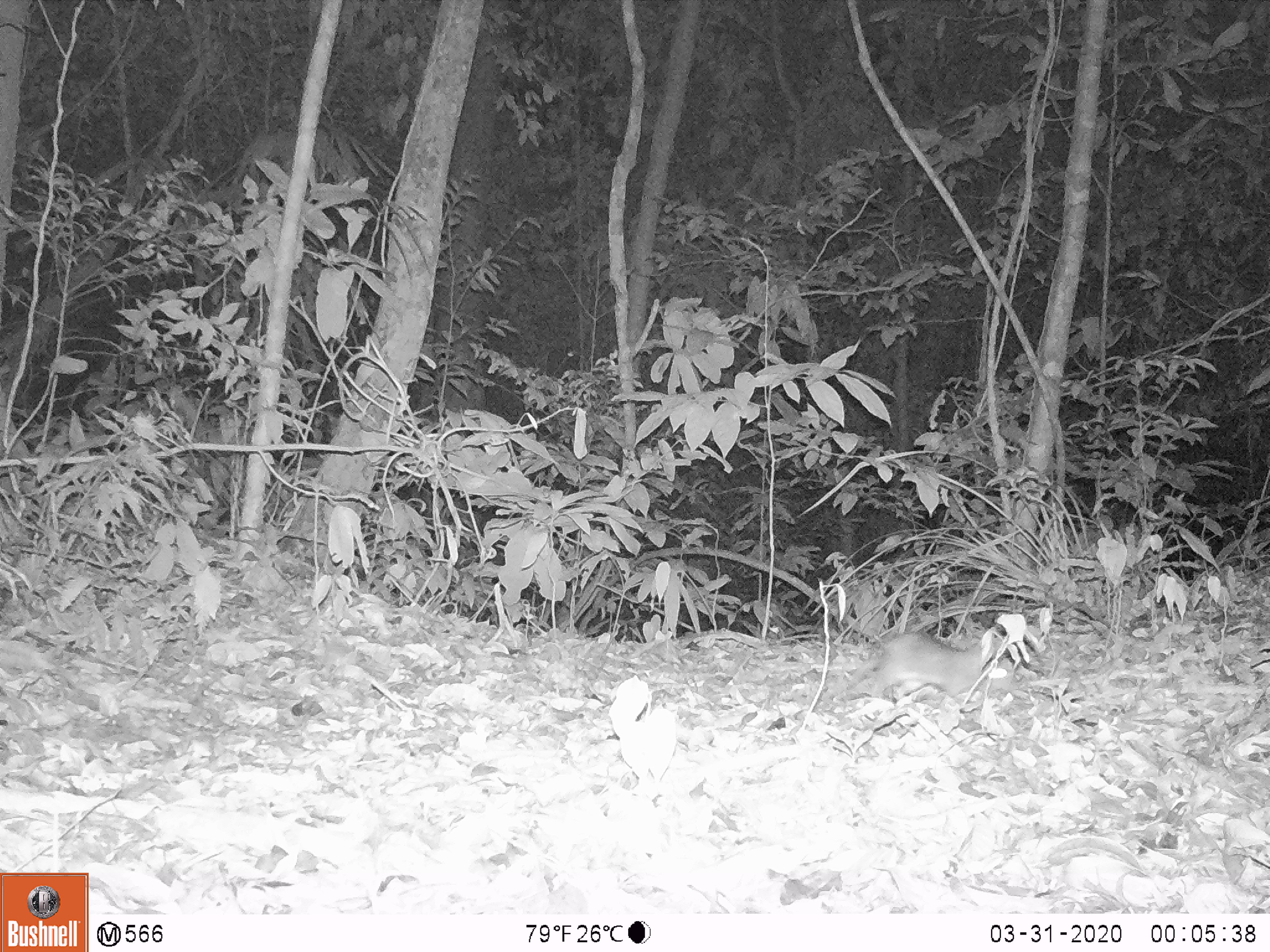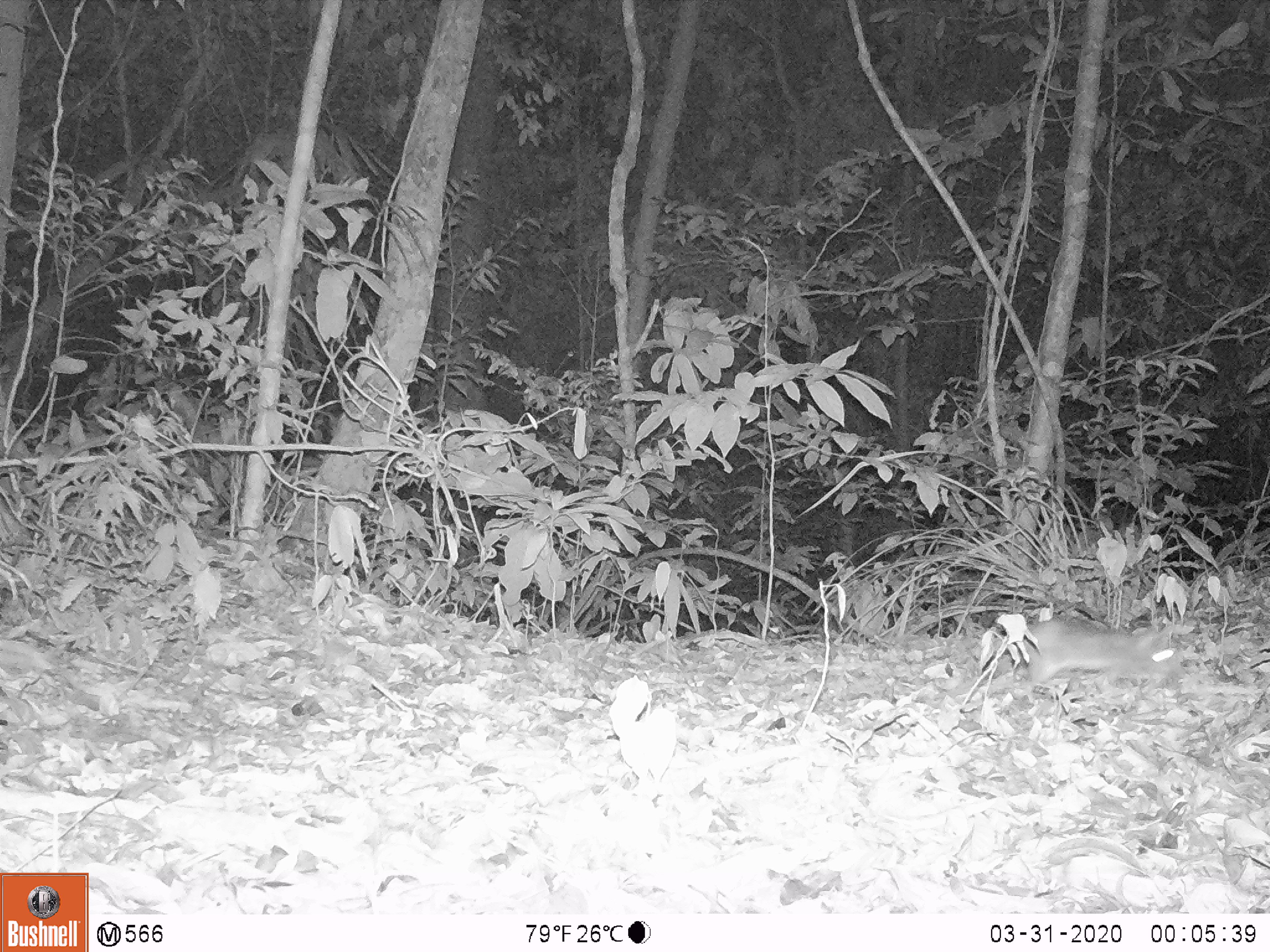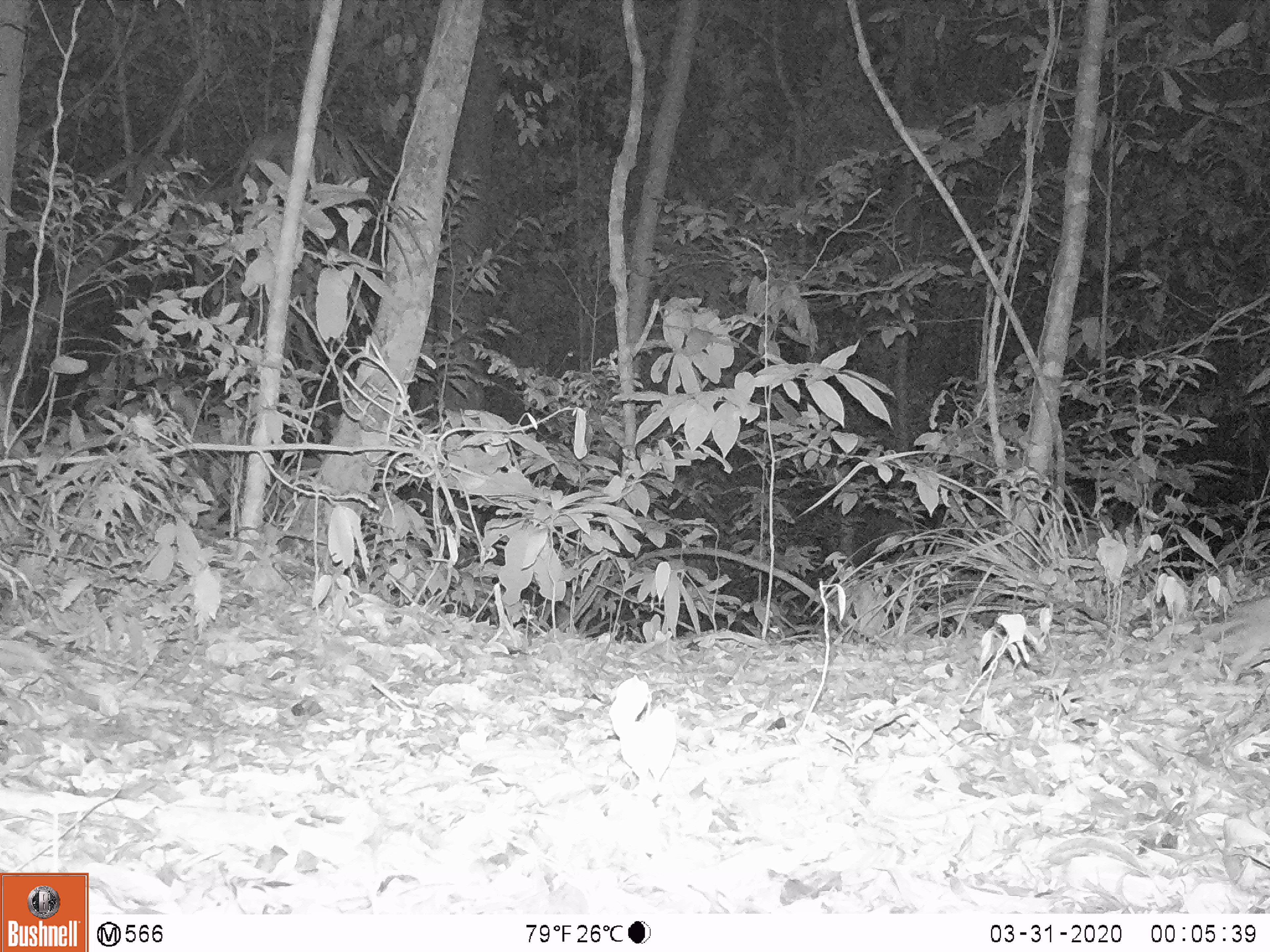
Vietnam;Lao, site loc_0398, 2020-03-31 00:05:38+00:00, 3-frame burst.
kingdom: Animalia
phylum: Chordata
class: Mammalia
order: Rodentia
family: Muridae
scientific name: Muridae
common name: old-world mice and rats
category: unidentified murid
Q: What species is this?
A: Unidentified murid (old-world mice and rats) (Muridae).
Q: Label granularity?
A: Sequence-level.